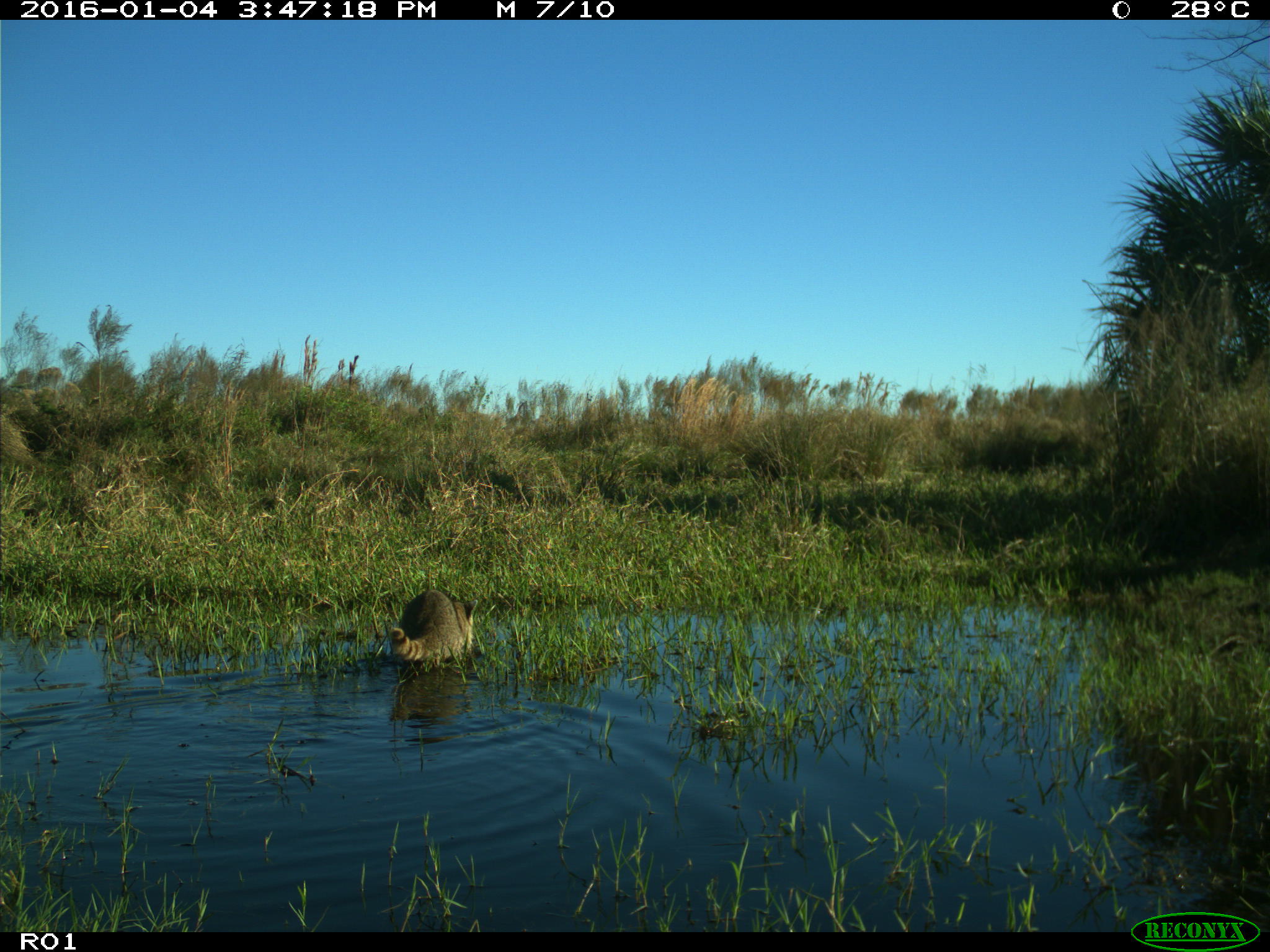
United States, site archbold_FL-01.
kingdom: Animalia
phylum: Chordata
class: Mammalia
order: Carnivora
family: Procyonidae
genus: Procyon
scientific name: Procyon lotor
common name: common raccoon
Procyon lotor (common raccoon).